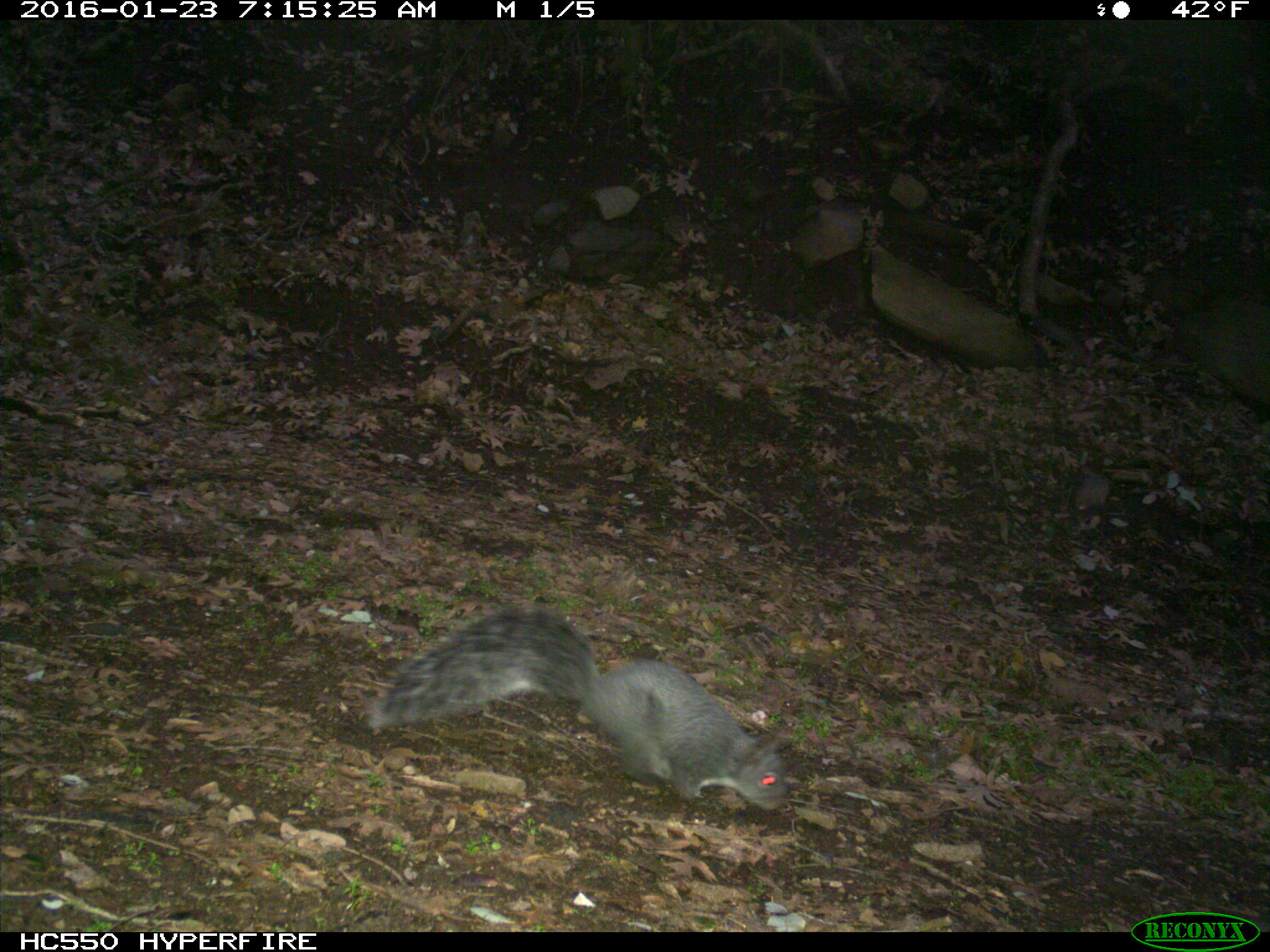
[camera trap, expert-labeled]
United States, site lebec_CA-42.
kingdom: Animalia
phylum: Chordata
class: Mammalia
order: Rodentia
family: Sciuridae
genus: Sciurus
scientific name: Sciurus carolinensis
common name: eastern gray squirrel